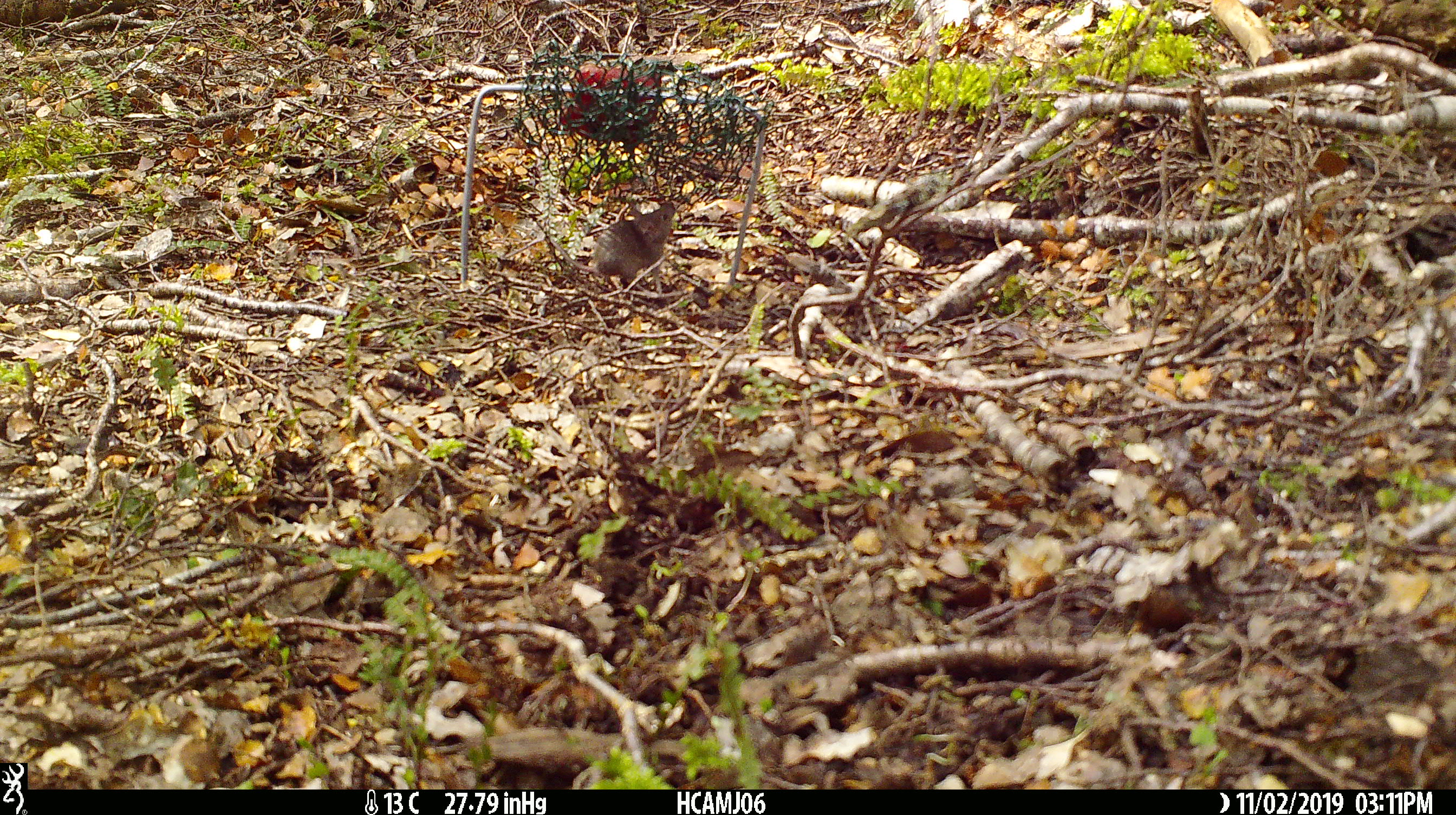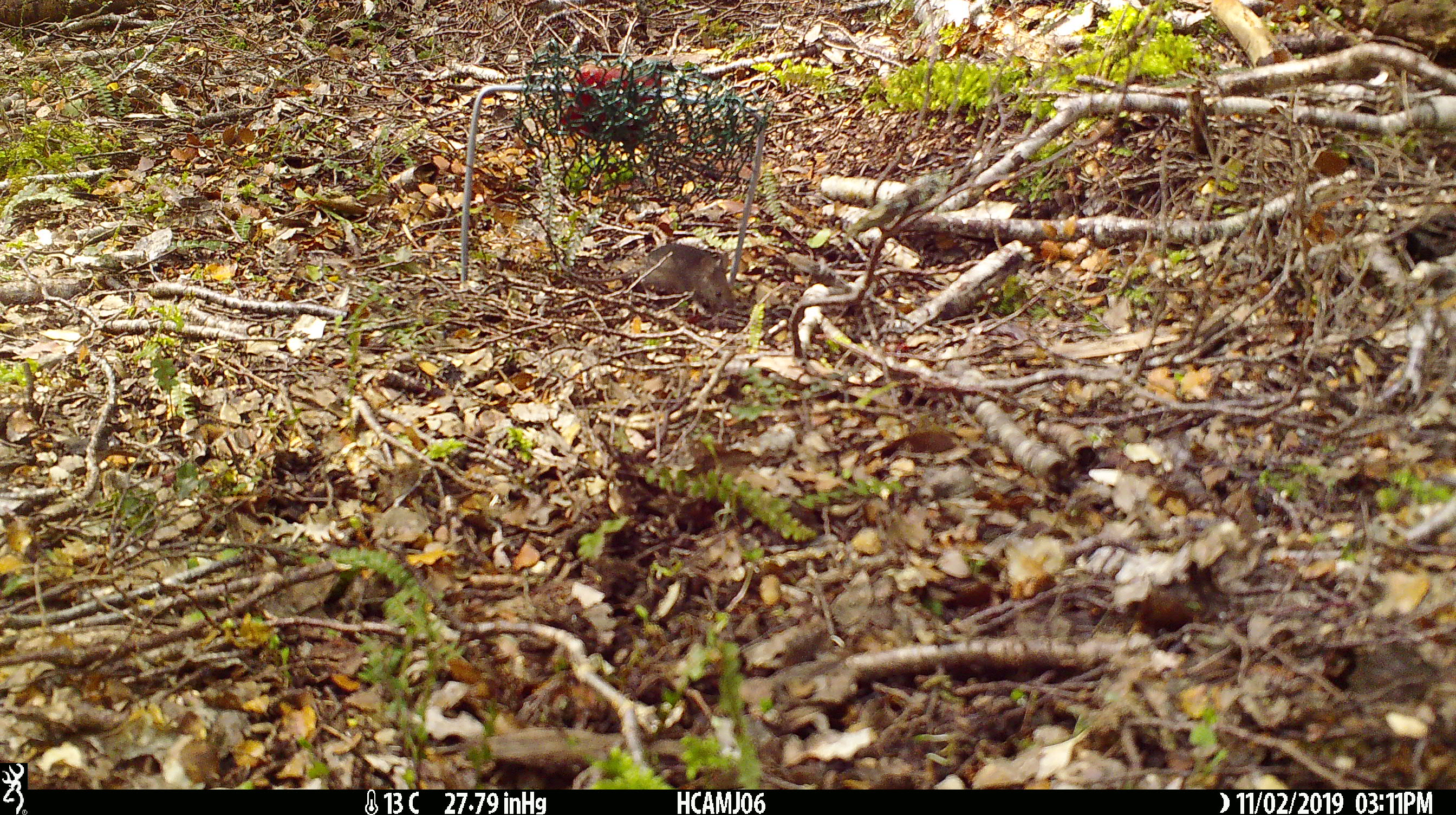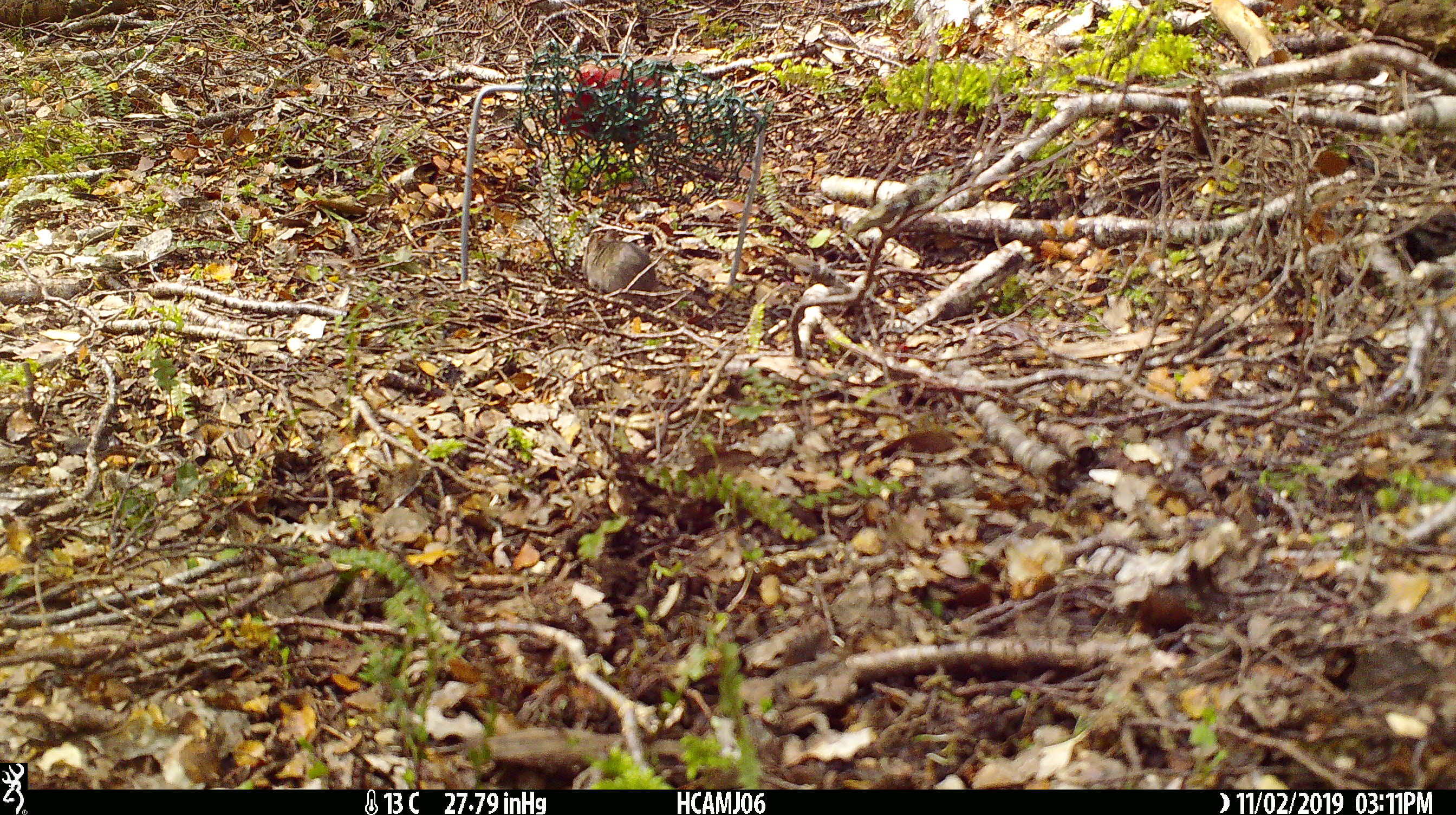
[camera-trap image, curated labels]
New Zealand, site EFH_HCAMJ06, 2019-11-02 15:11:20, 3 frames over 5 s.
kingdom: Animalia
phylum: Chordata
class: Mammalia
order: Rodentia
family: Muridae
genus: Mus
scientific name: Mus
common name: mouse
Mouse (Mus).